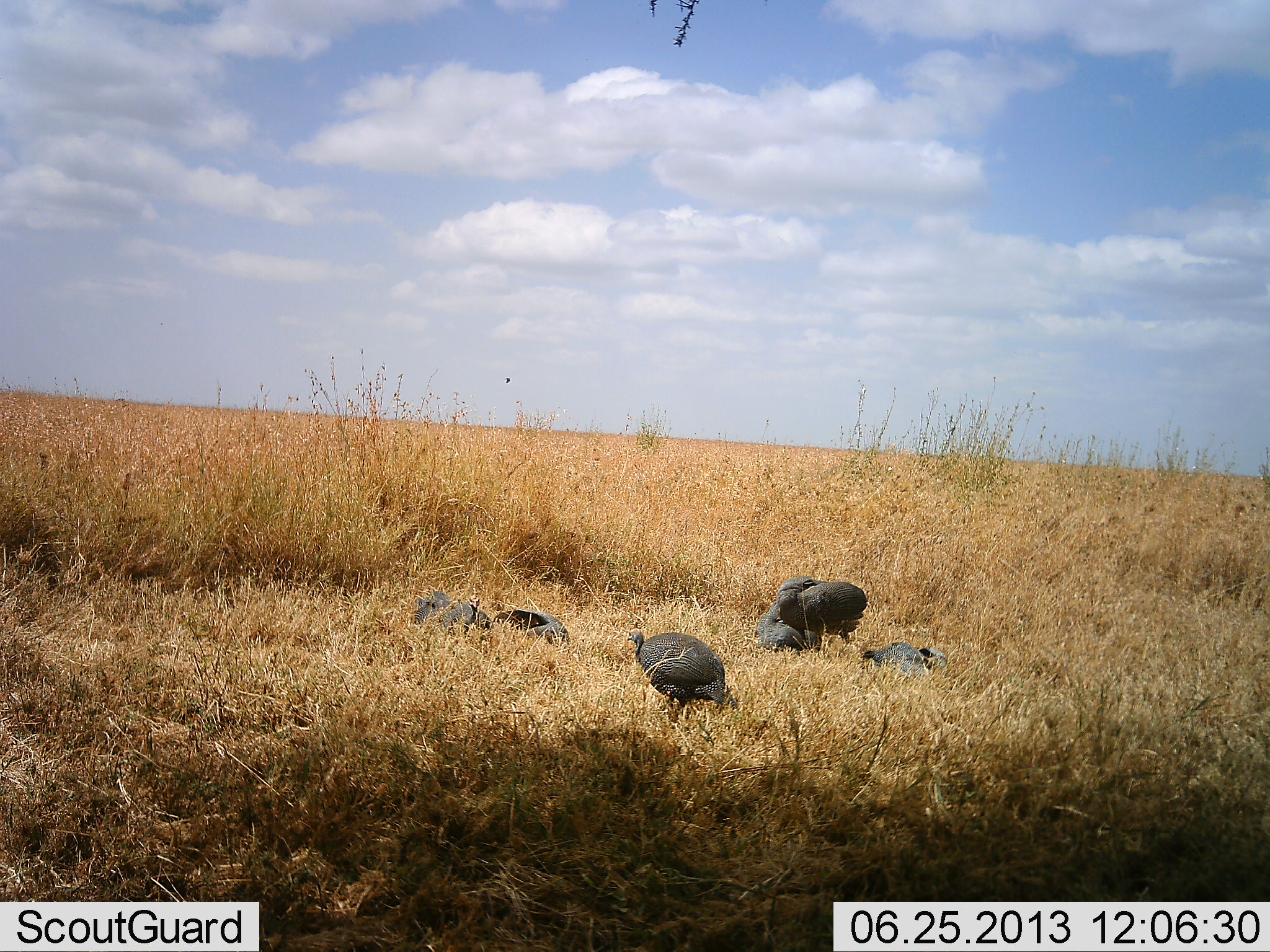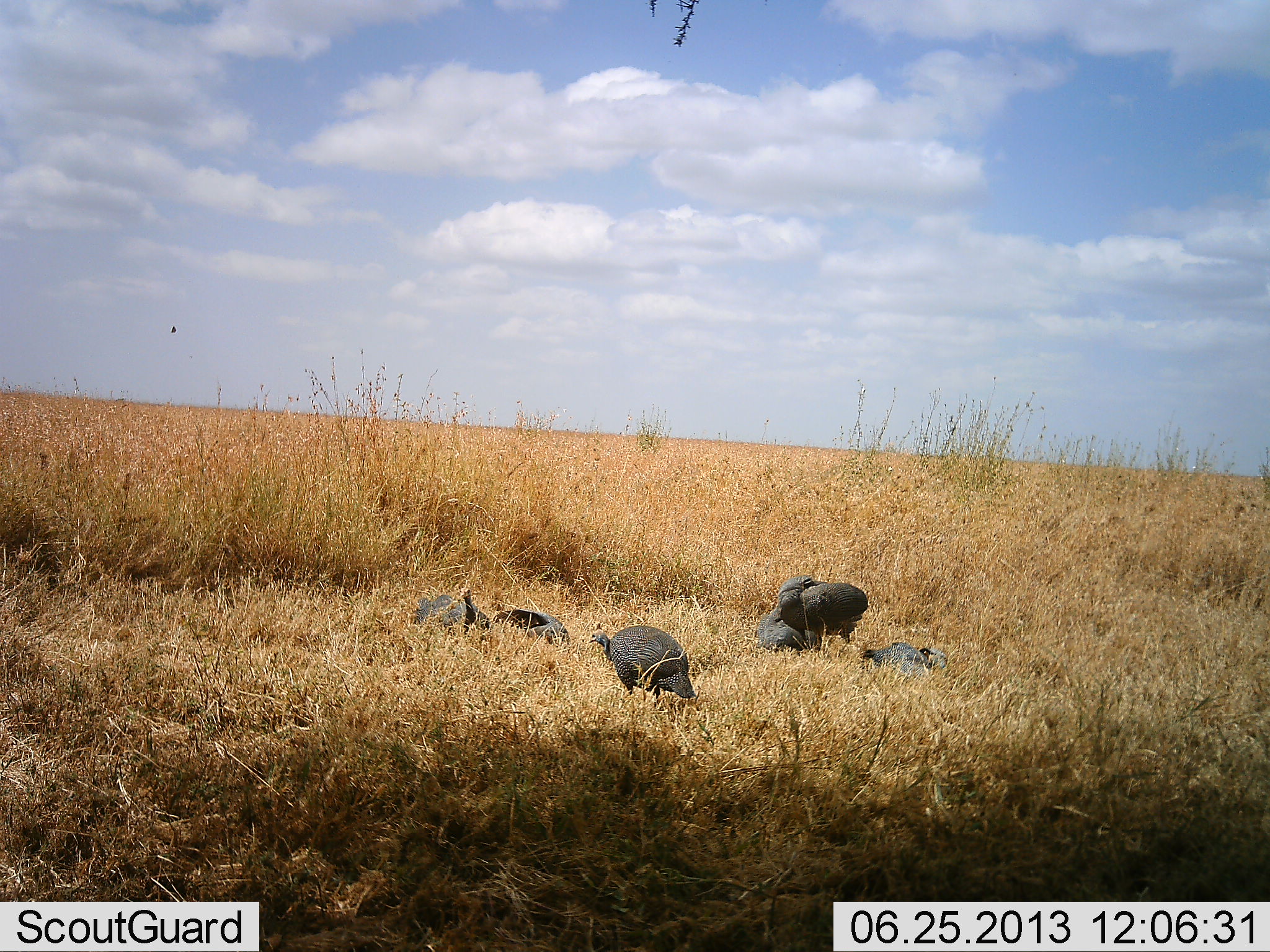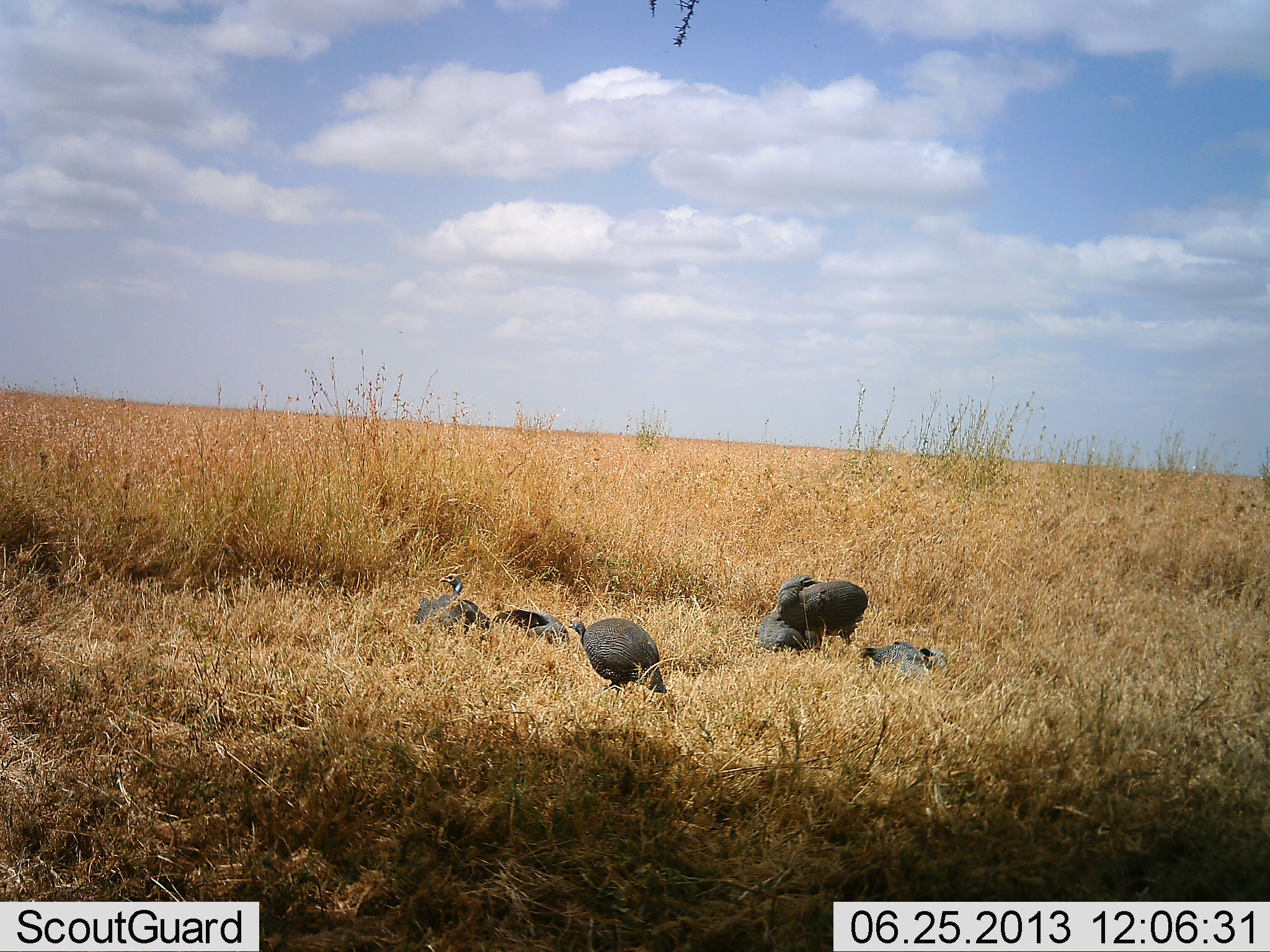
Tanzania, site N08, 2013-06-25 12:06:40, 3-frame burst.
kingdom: Animalia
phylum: Chordata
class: Aves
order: Galliformes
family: Numididae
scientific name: Numididae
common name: guinea fowl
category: guineafowl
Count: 6.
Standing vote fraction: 59%.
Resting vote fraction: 73%.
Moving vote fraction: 27%.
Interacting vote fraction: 5%.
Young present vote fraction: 0%.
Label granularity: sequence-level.